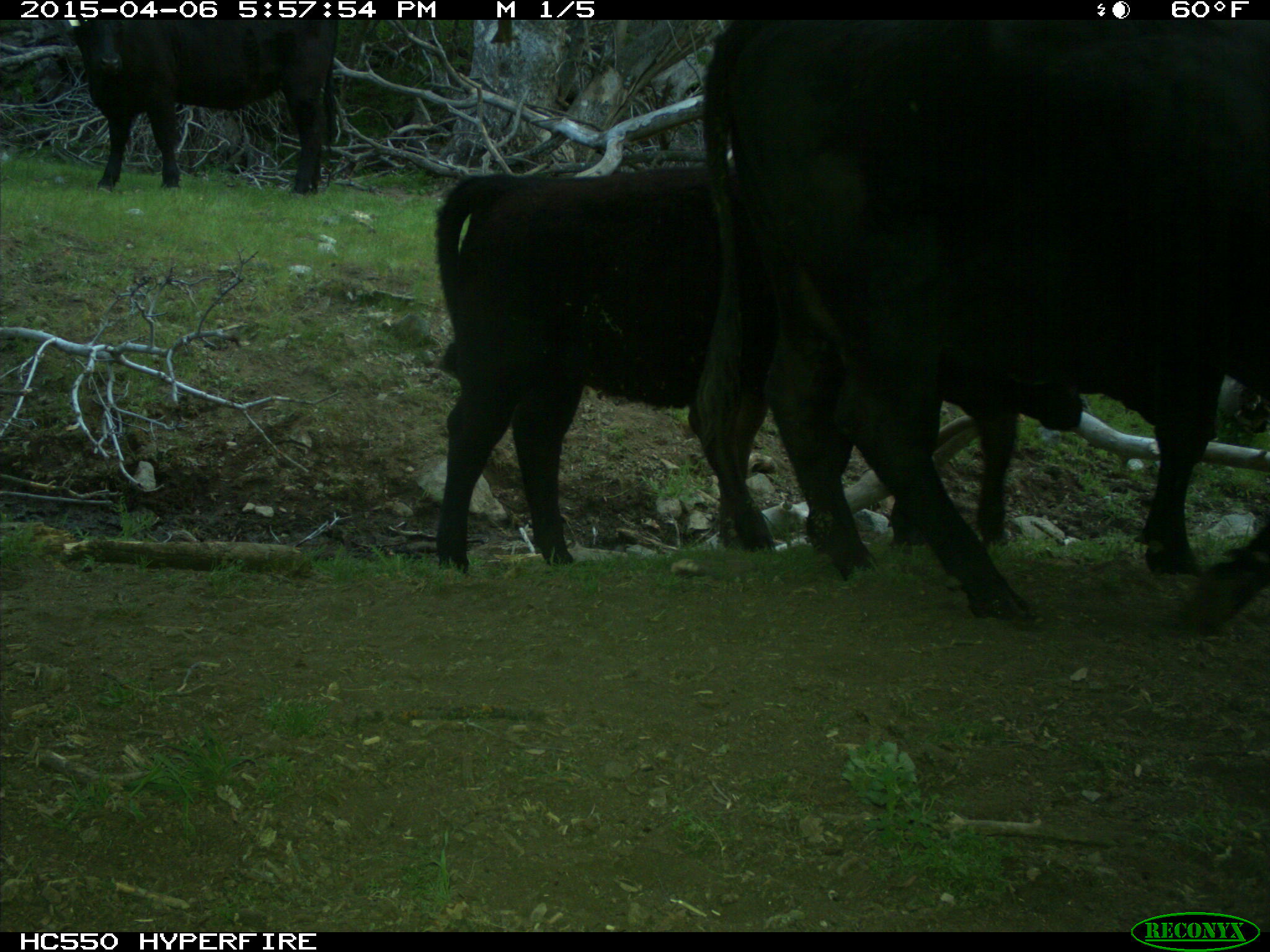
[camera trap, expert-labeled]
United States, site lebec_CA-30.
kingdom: Animalia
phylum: Chordata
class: Mammalia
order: Artiodactyla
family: Bovidae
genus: Bos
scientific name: Bos taurus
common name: domestic cow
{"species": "Bos taurus (domestic cow)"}